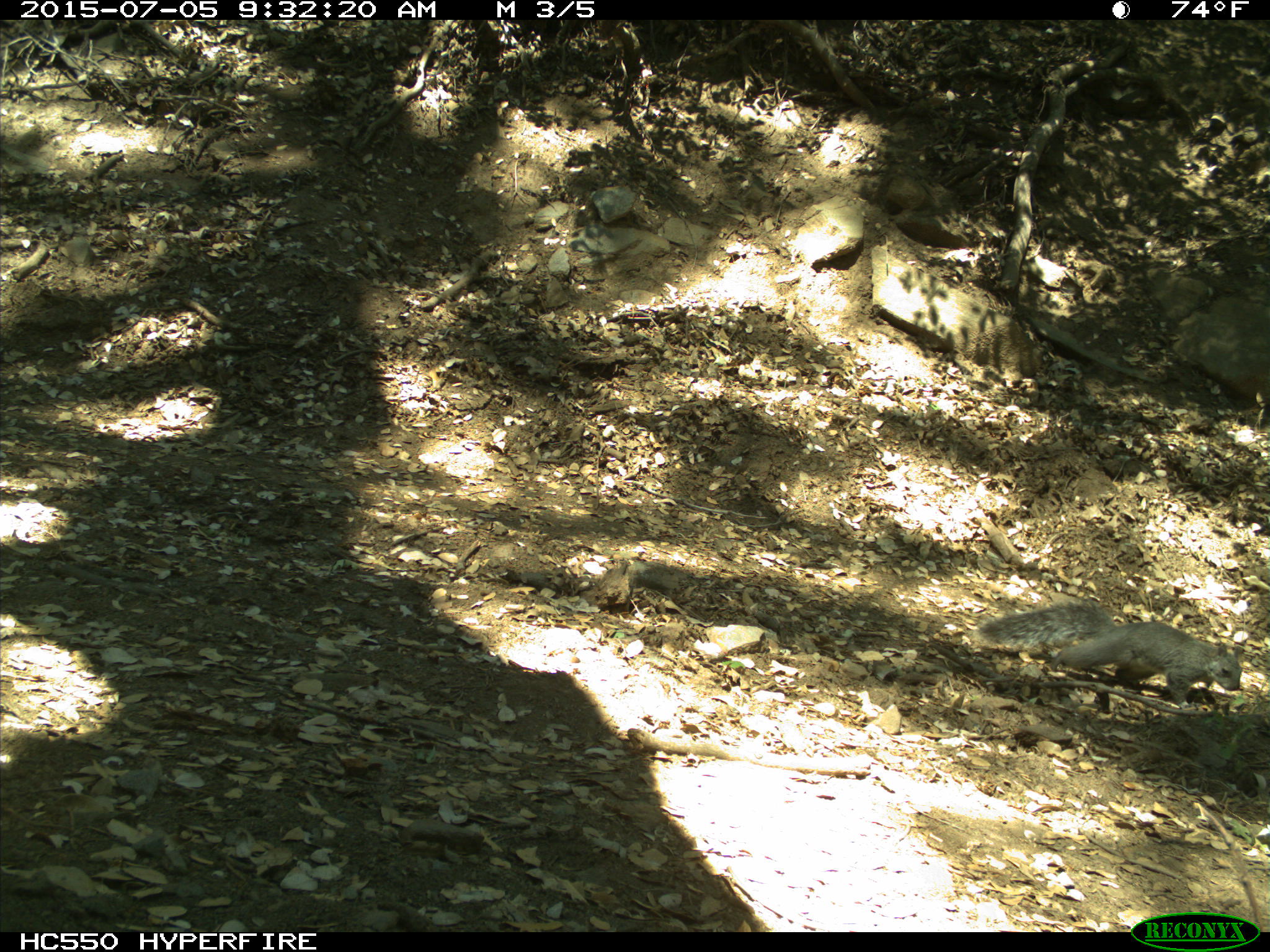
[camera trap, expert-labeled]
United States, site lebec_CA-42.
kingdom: Animalia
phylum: Chordata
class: Mammalia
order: Rodentia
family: Sciuridae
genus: Sciurus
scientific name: Sciurus carolinensis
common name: eastern gray squirrel